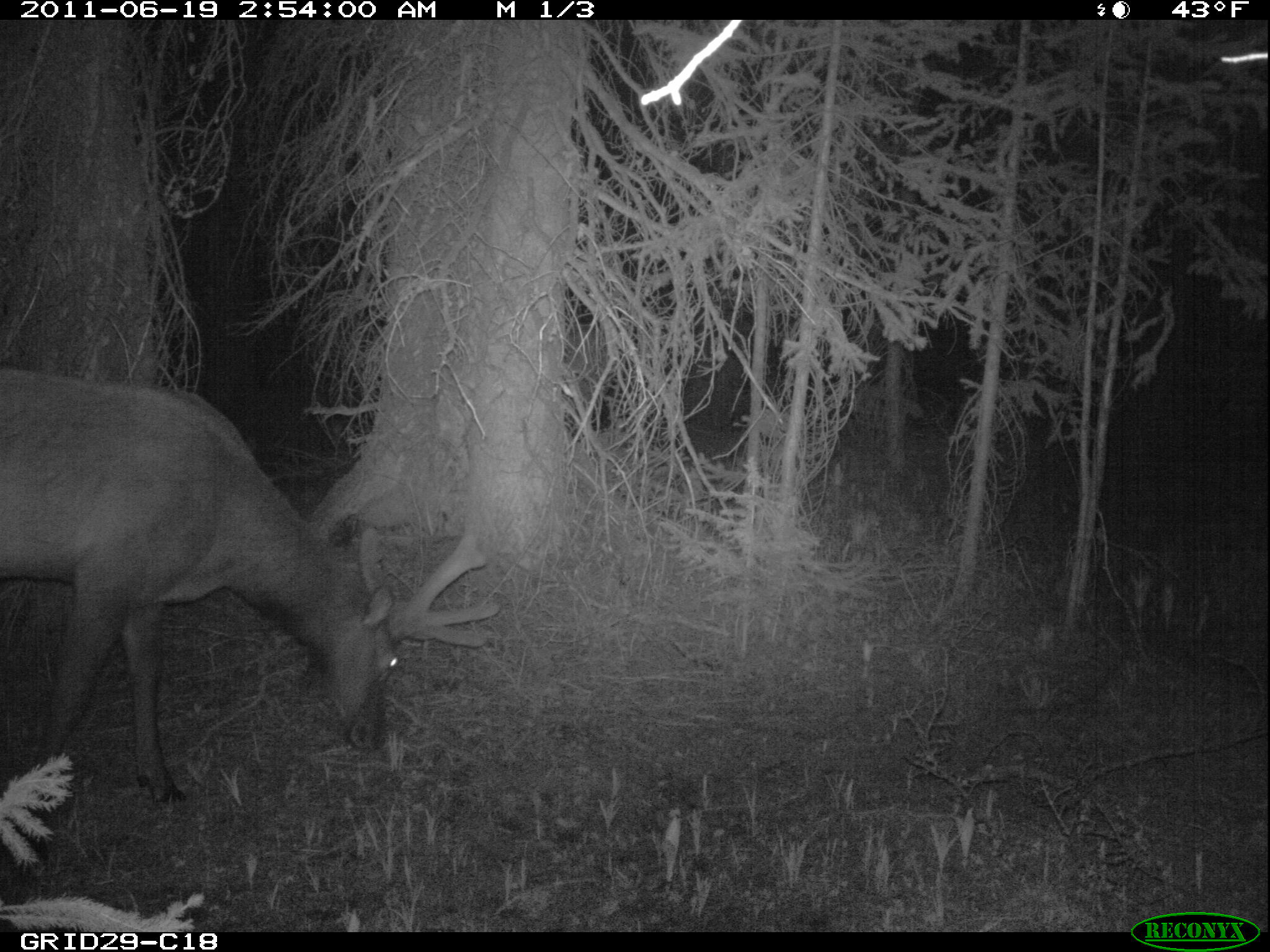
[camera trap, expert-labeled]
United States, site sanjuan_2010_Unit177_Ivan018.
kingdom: Animalia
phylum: Chordata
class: Mammalia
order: Artiodactyla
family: Cervidae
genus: Cervus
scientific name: Cervus elaphus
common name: red deer